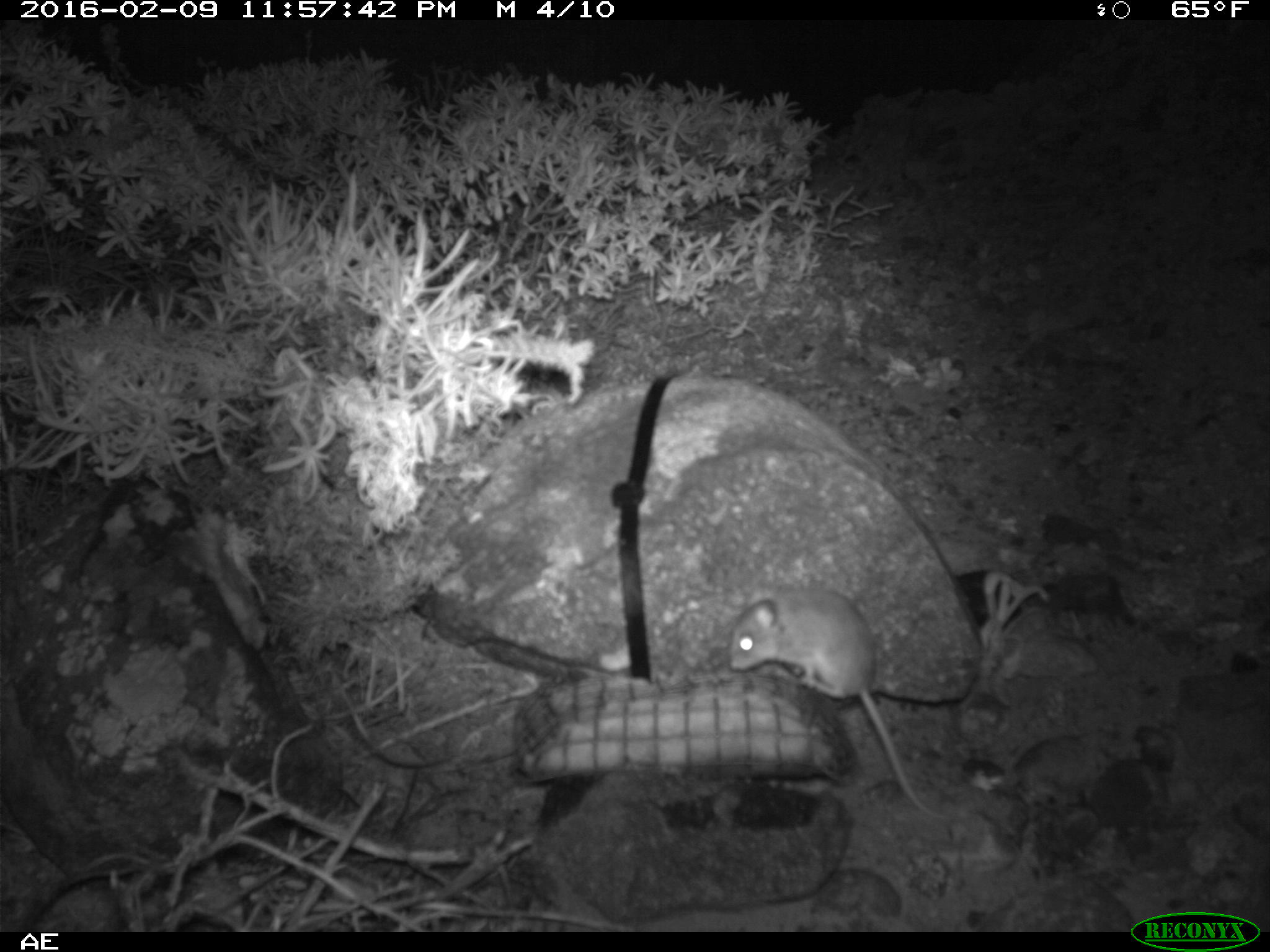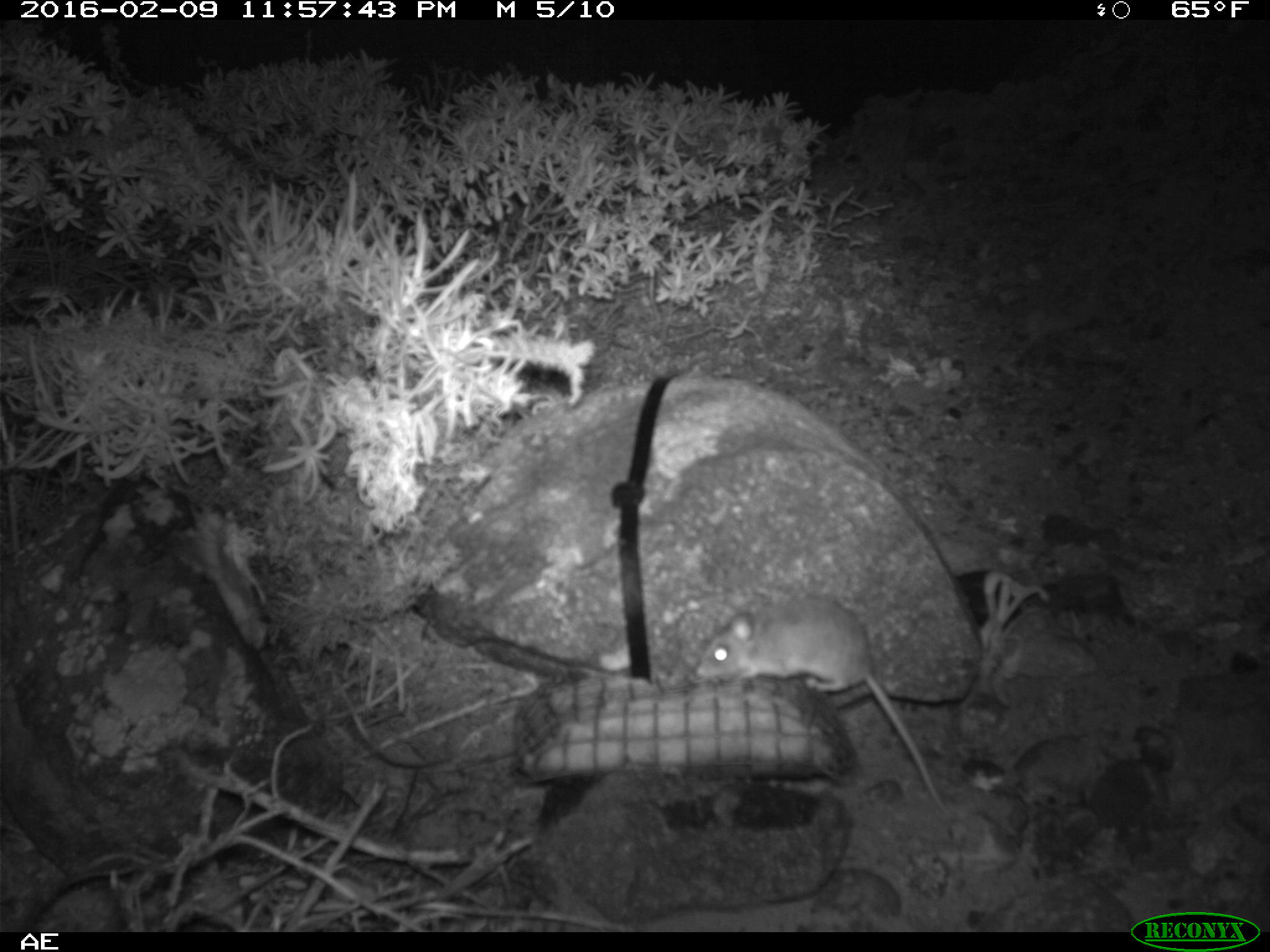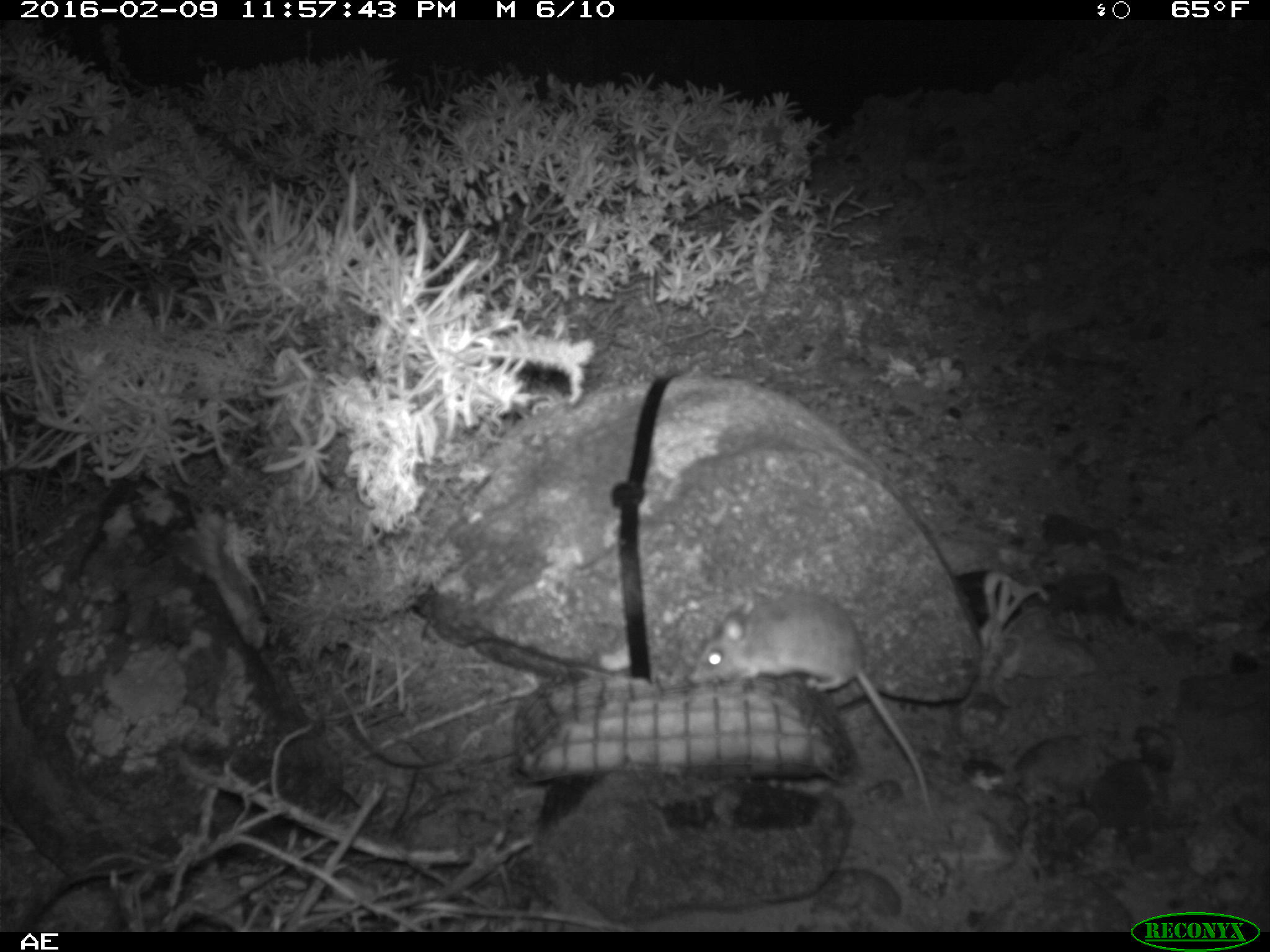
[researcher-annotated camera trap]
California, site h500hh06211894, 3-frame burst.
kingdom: Animalia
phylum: Chordata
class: Mammalia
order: Rodentia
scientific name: Rodentia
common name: rodent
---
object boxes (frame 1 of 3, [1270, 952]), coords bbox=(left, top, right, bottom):
rodent: bbox=(724, 584, 935, 816)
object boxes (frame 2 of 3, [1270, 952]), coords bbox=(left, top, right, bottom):
rodent: bbox=(693, 592, 951, 816)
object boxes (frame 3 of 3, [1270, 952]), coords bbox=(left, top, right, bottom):
rodent: bbox=(686, 596, 933, 808)